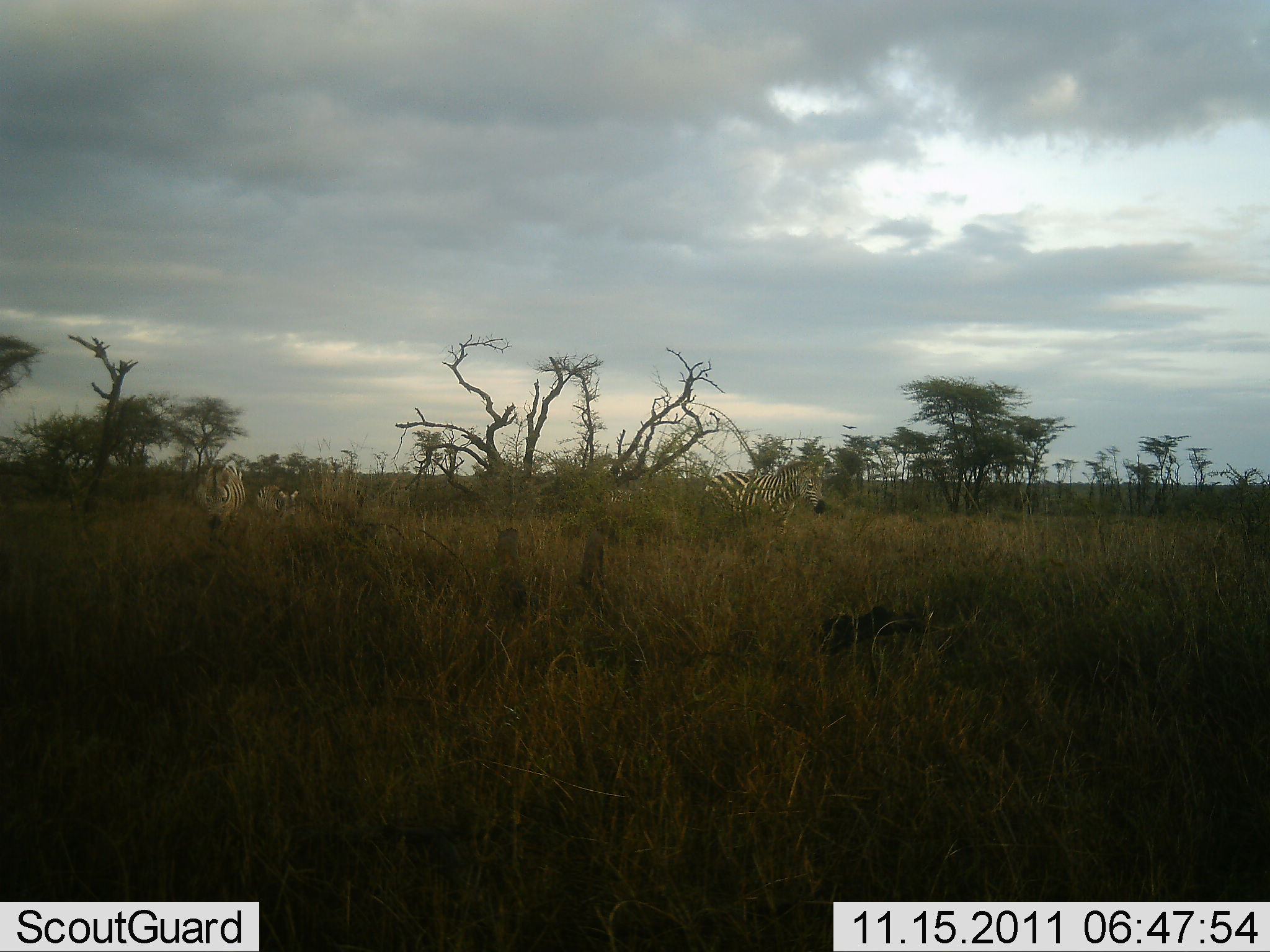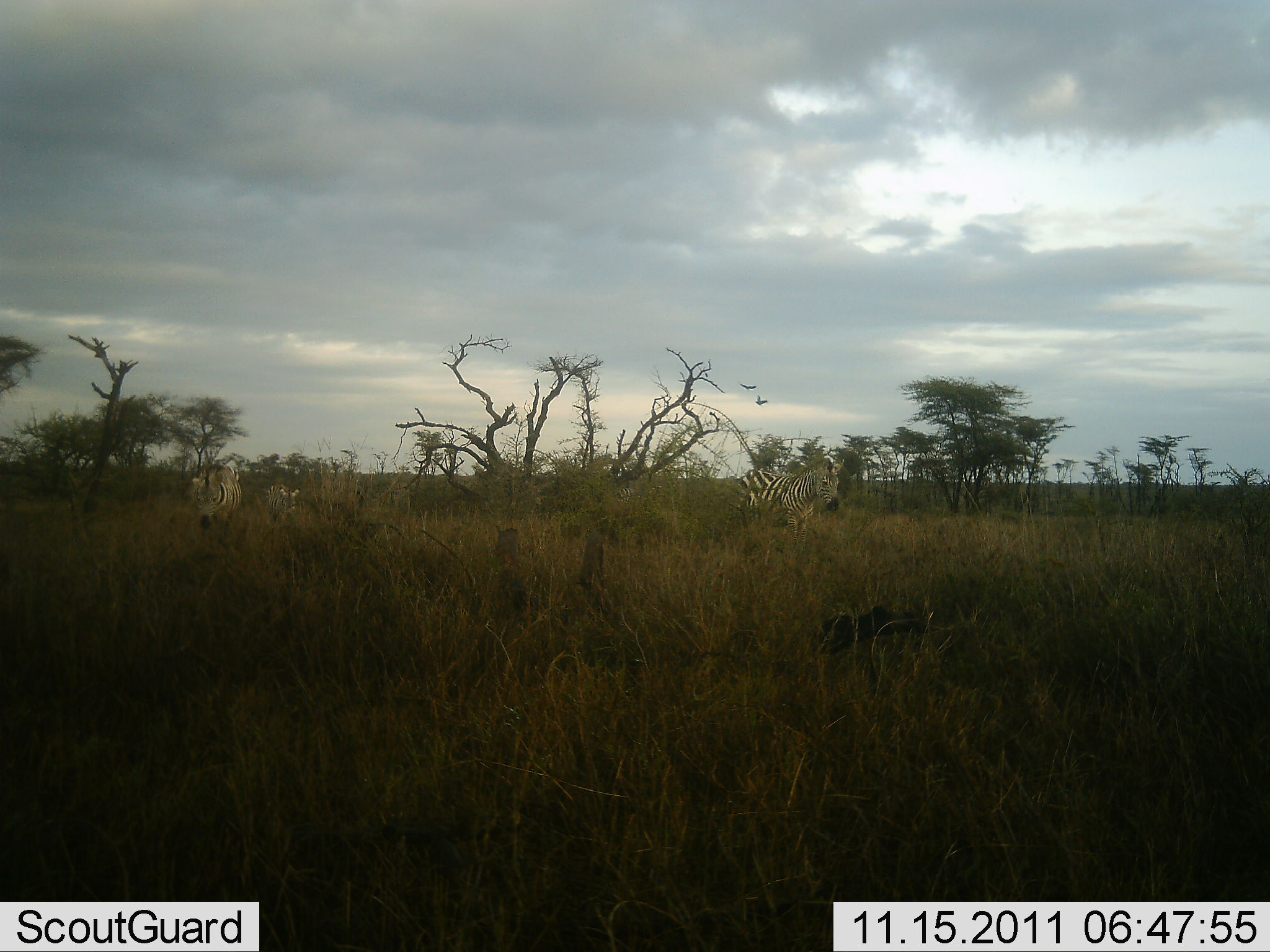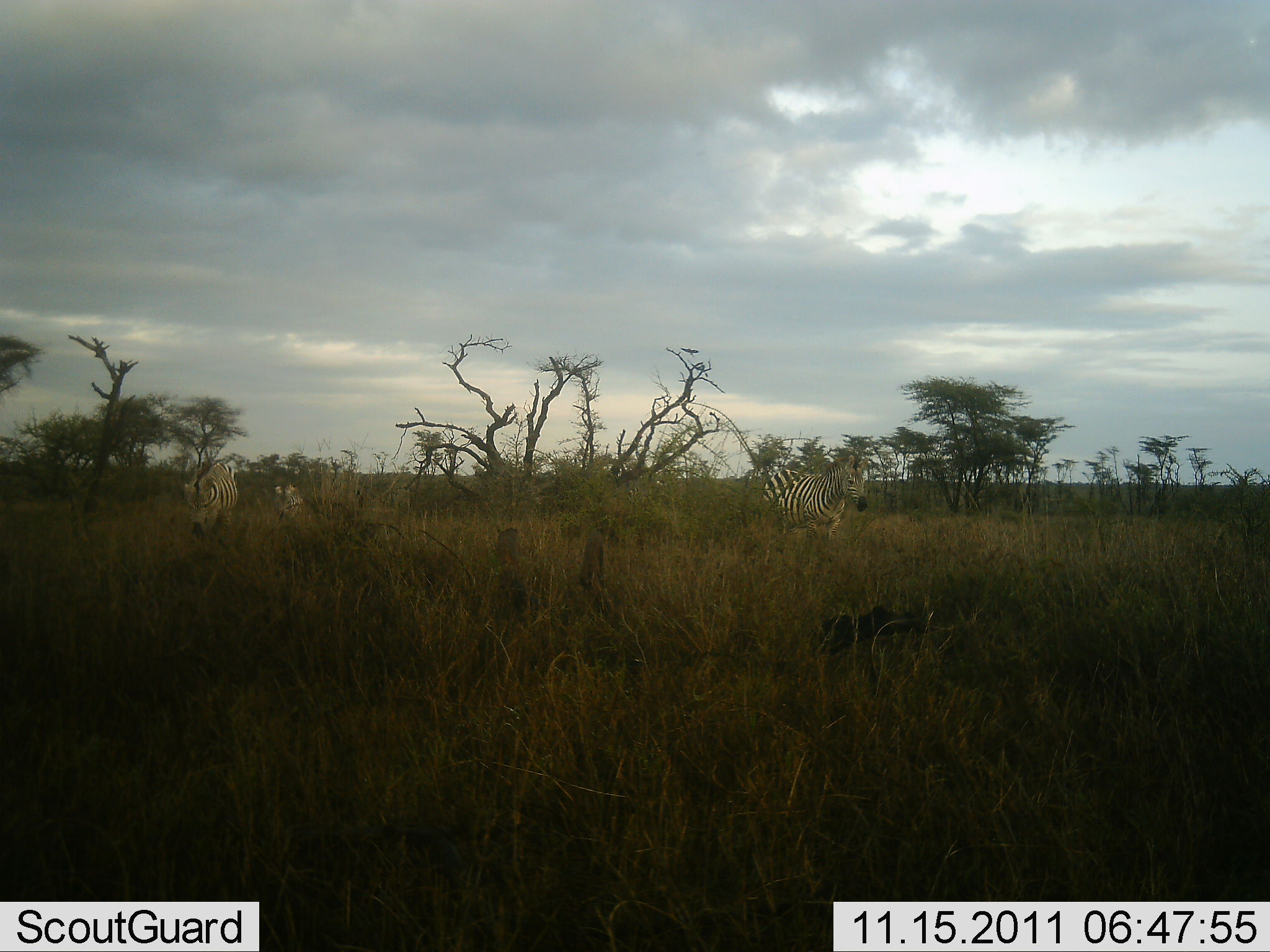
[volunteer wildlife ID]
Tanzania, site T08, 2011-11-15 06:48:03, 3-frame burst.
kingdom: Animalia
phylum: Chordata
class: Mammalia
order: Perissodactyla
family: Equidae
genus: Equus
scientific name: Equus quagga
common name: plains zebra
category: zebra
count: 3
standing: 23%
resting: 0%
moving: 77%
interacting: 0%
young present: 8%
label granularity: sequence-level